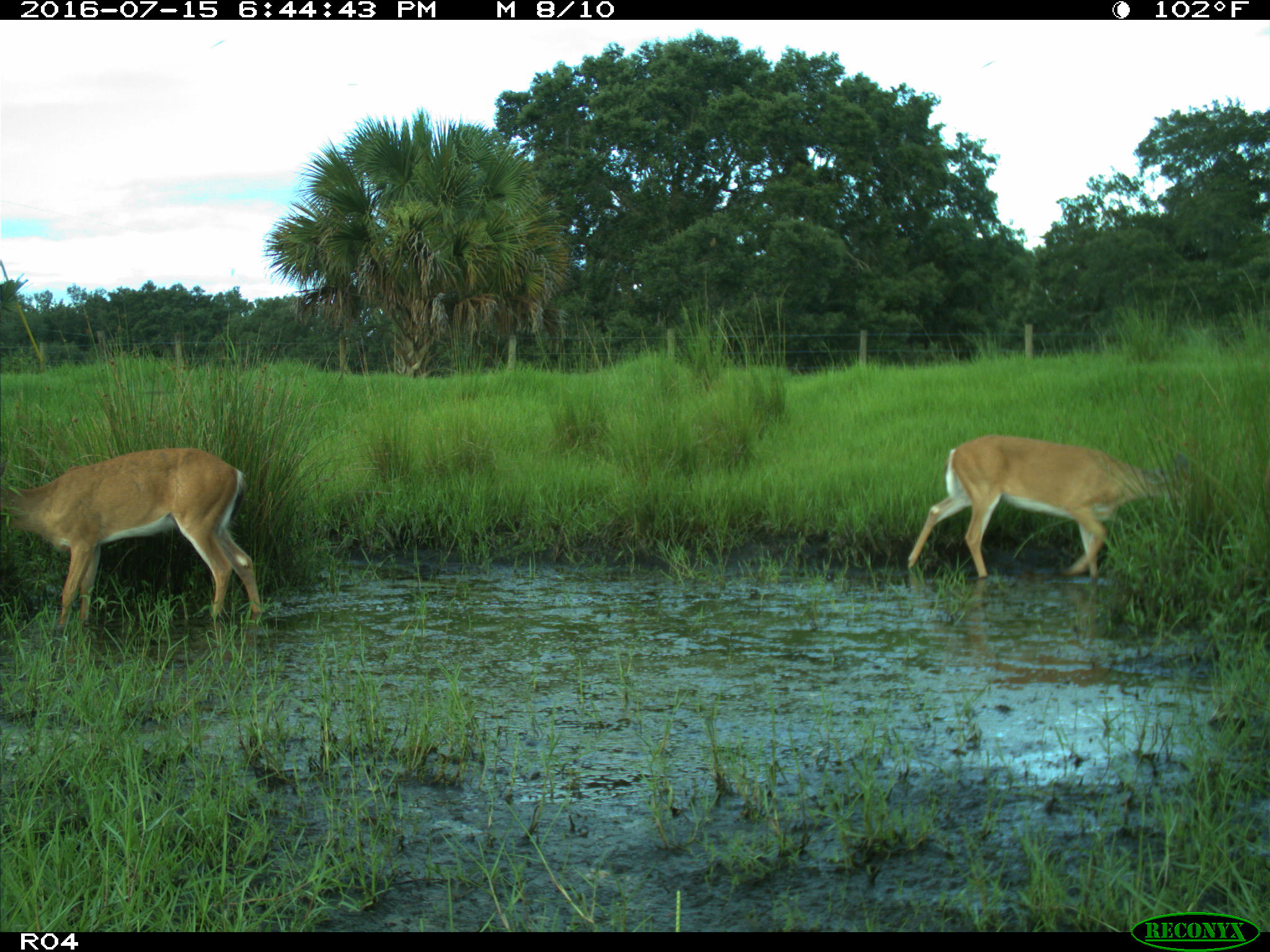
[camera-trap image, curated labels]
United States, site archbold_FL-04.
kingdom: Animalia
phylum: Chordata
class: Mammalia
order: Artiodactyla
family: Cervidae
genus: Odocoileus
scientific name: Odocoileus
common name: deer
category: unidentified deer